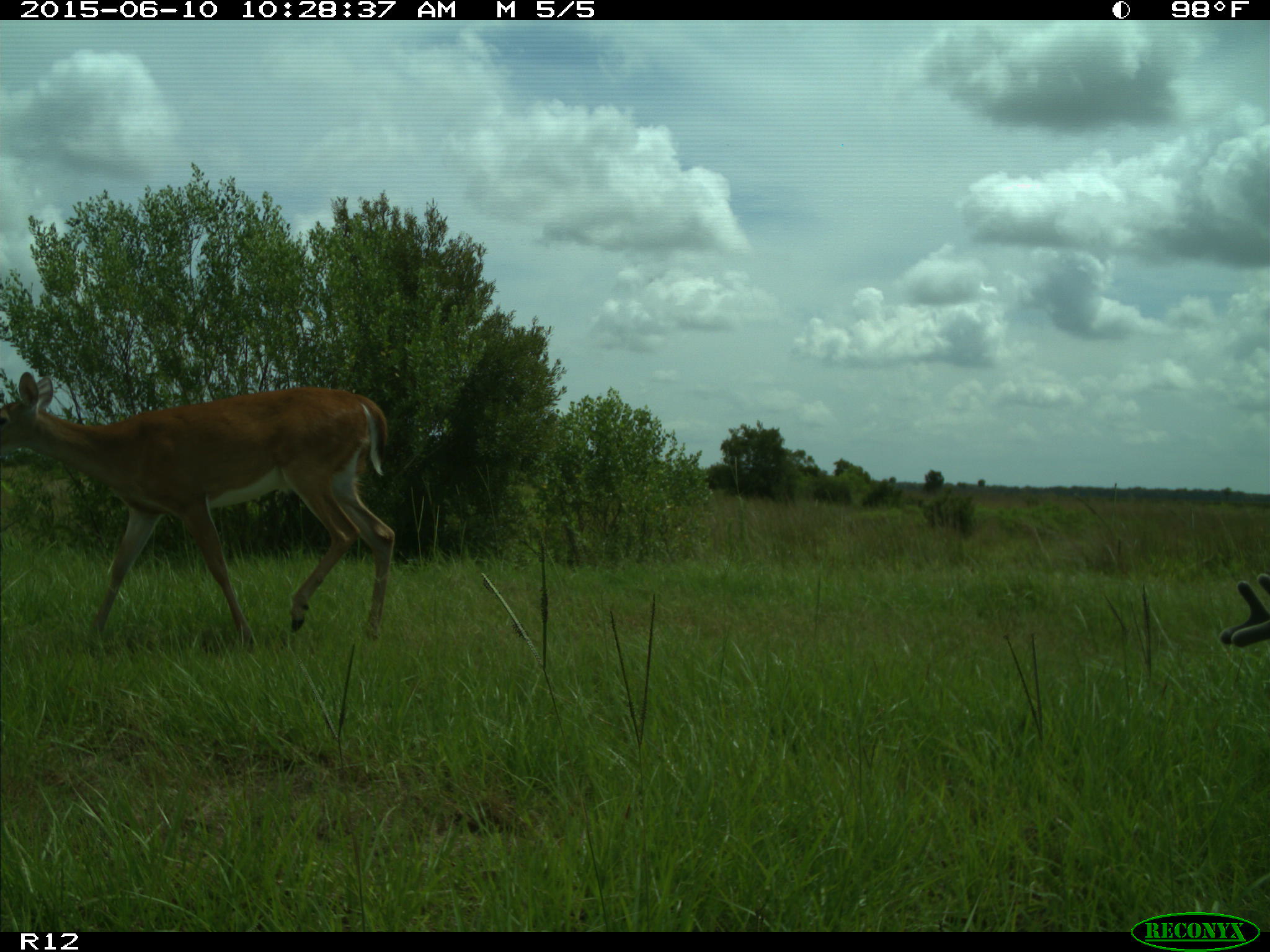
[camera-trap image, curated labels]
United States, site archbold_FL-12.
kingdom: Animalia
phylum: Chordata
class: Mammalia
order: Artiodactyla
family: Cervidae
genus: Odocoileus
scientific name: Odocoileus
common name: deer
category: unidentified deer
Unidentified deer (deer) (Odocoileus).